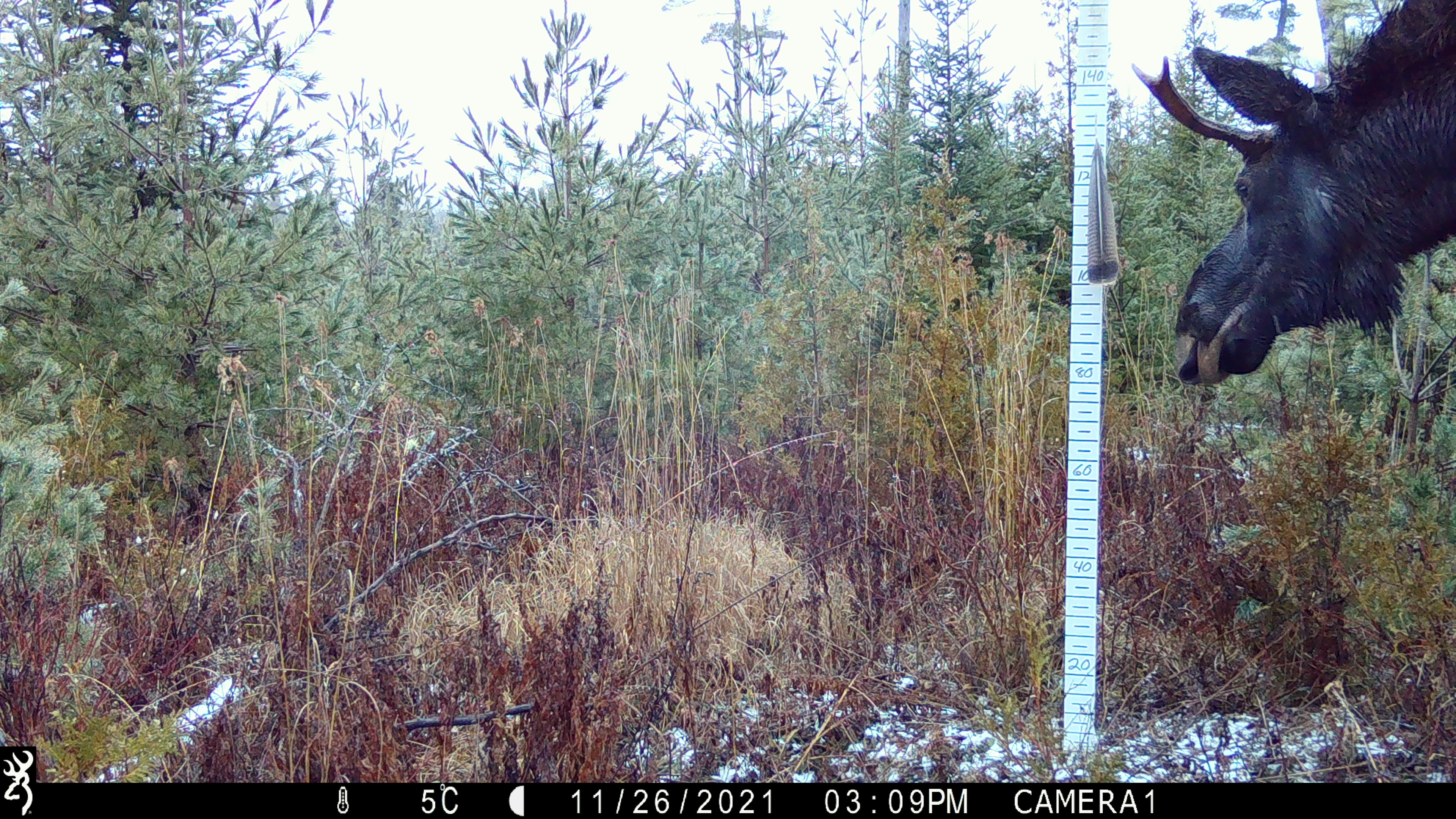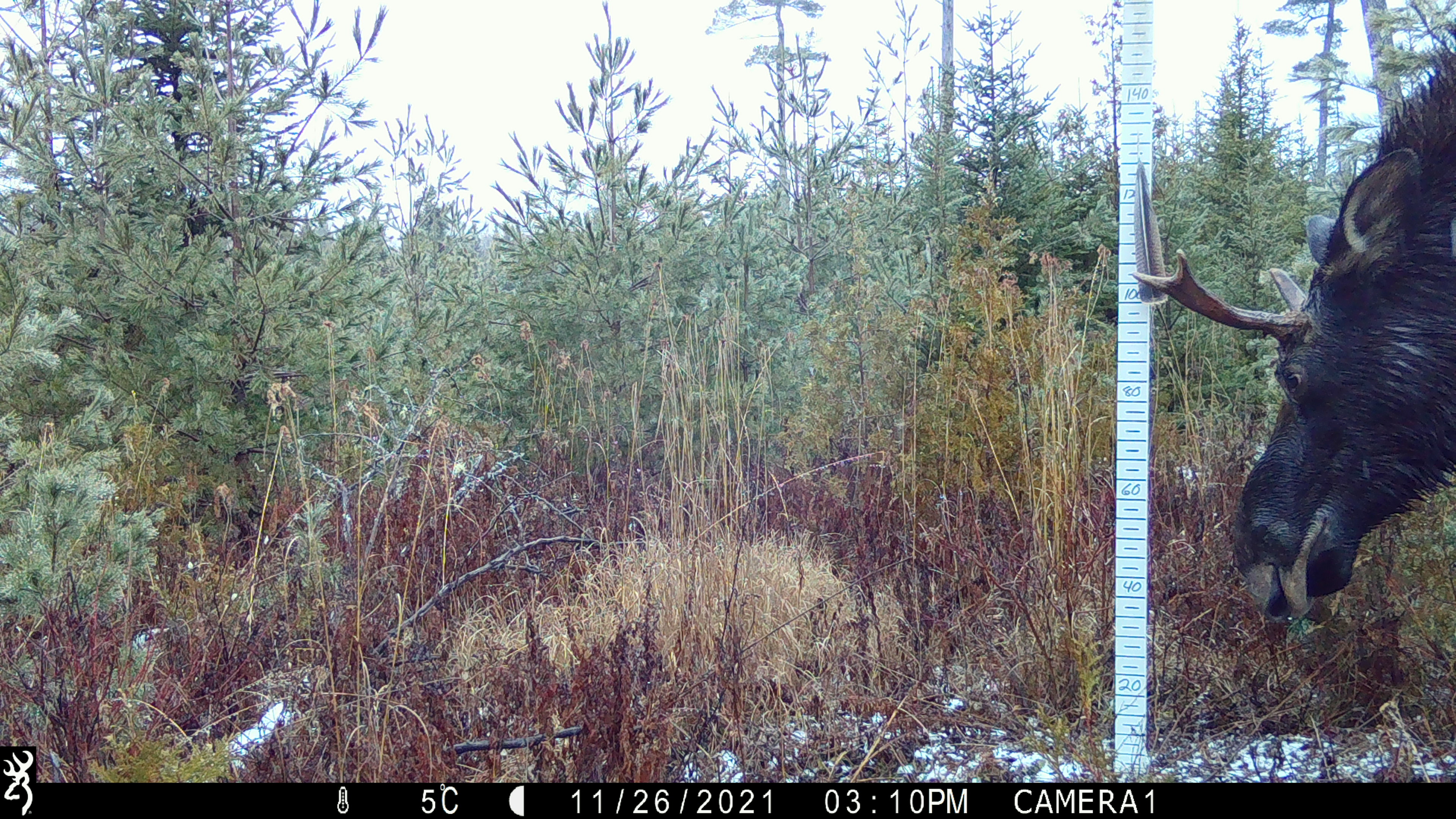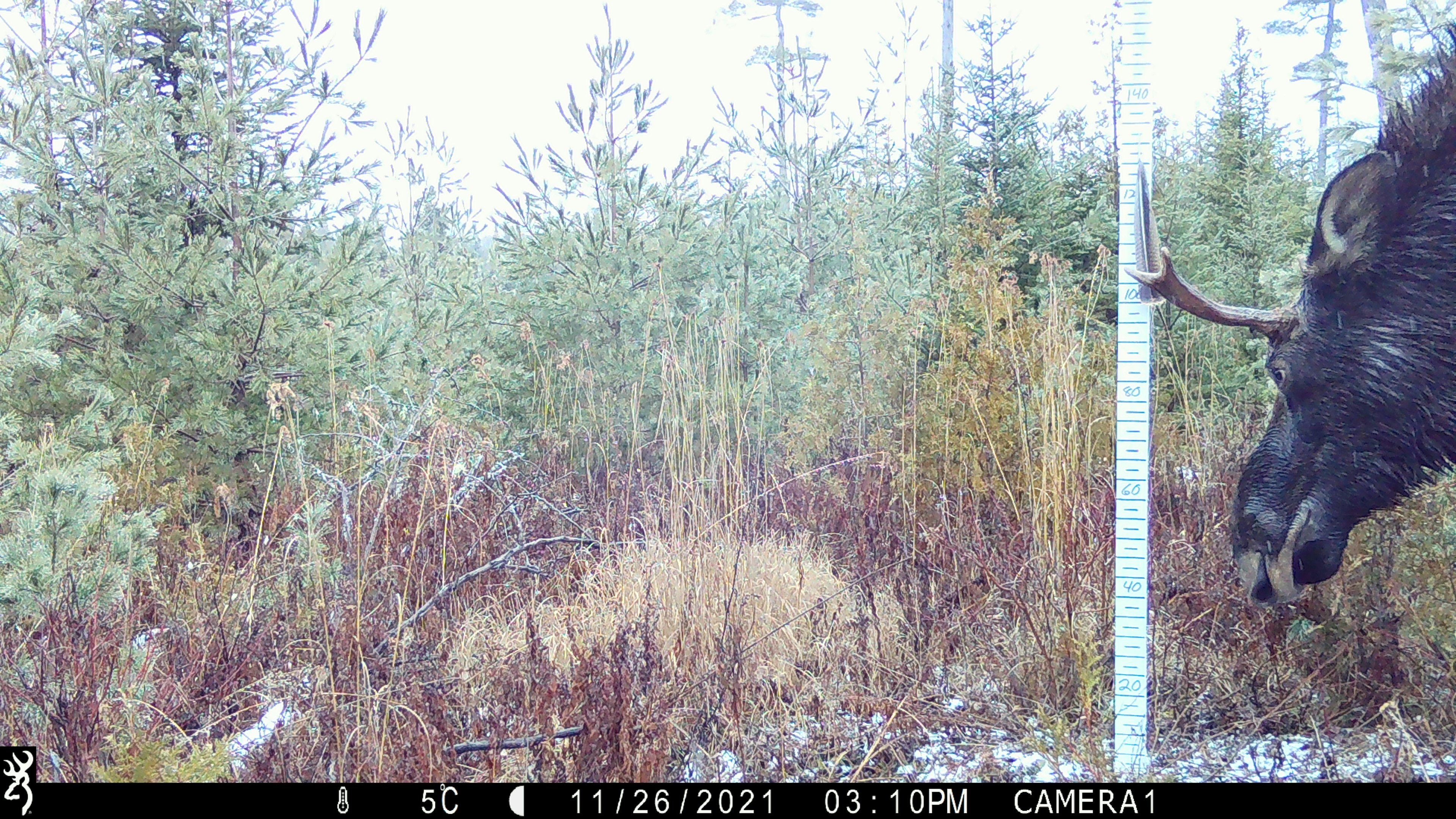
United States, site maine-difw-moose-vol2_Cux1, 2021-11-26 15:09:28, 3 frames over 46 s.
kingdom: Animalia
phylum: Chordata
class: Mammalia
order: Artiodactyla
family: Cervidae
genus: Alces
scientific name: Alces alces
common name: moose